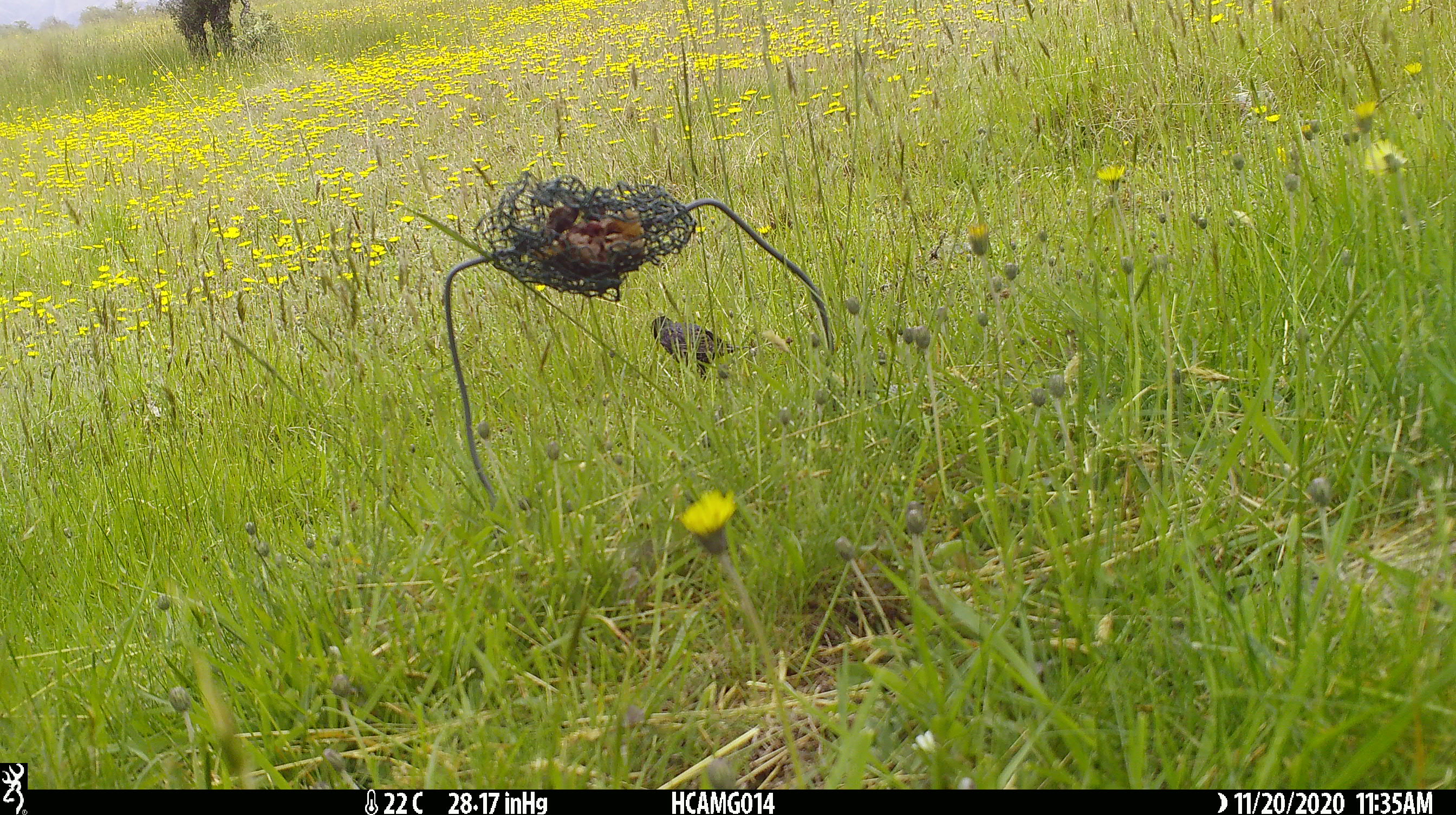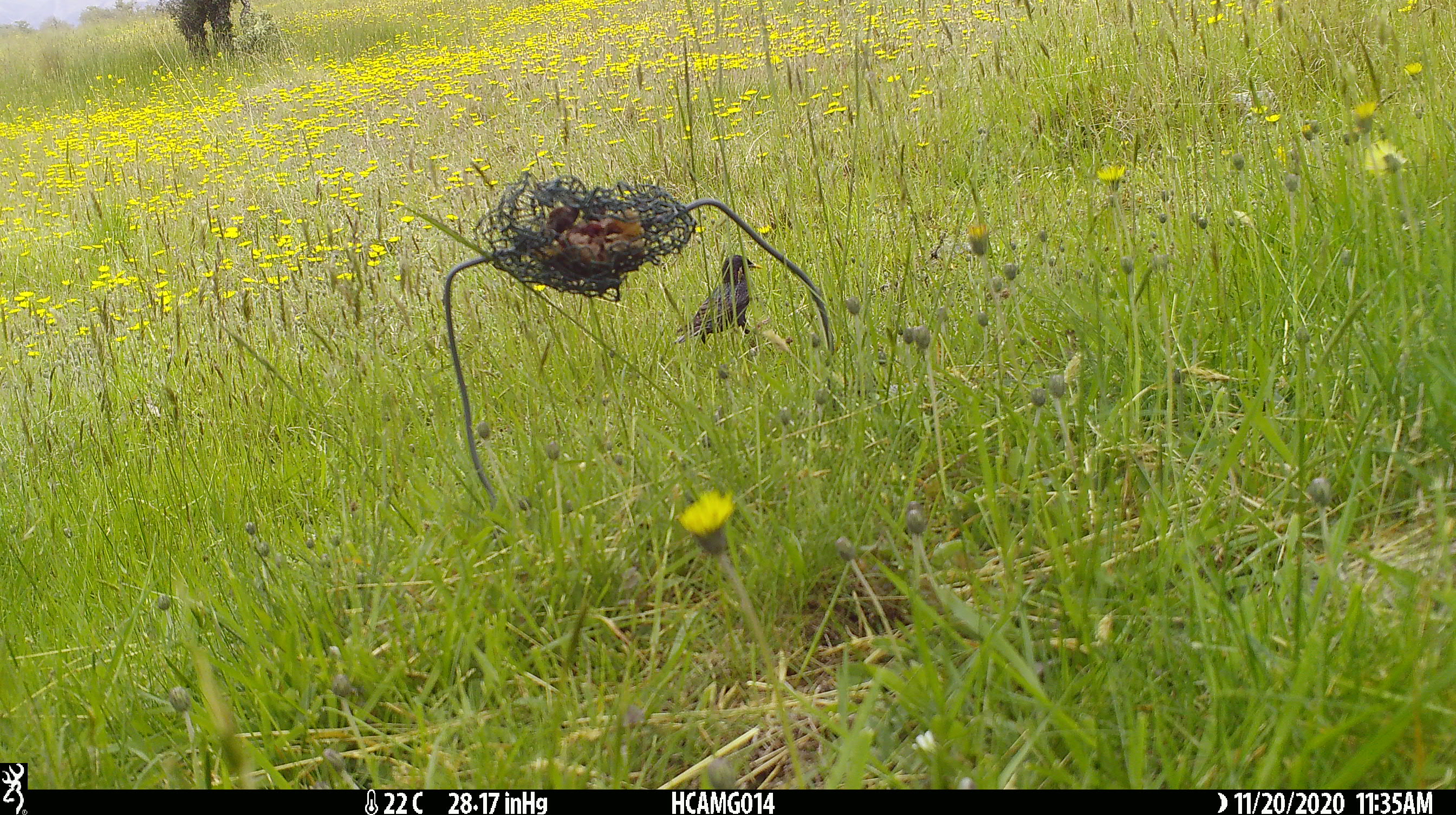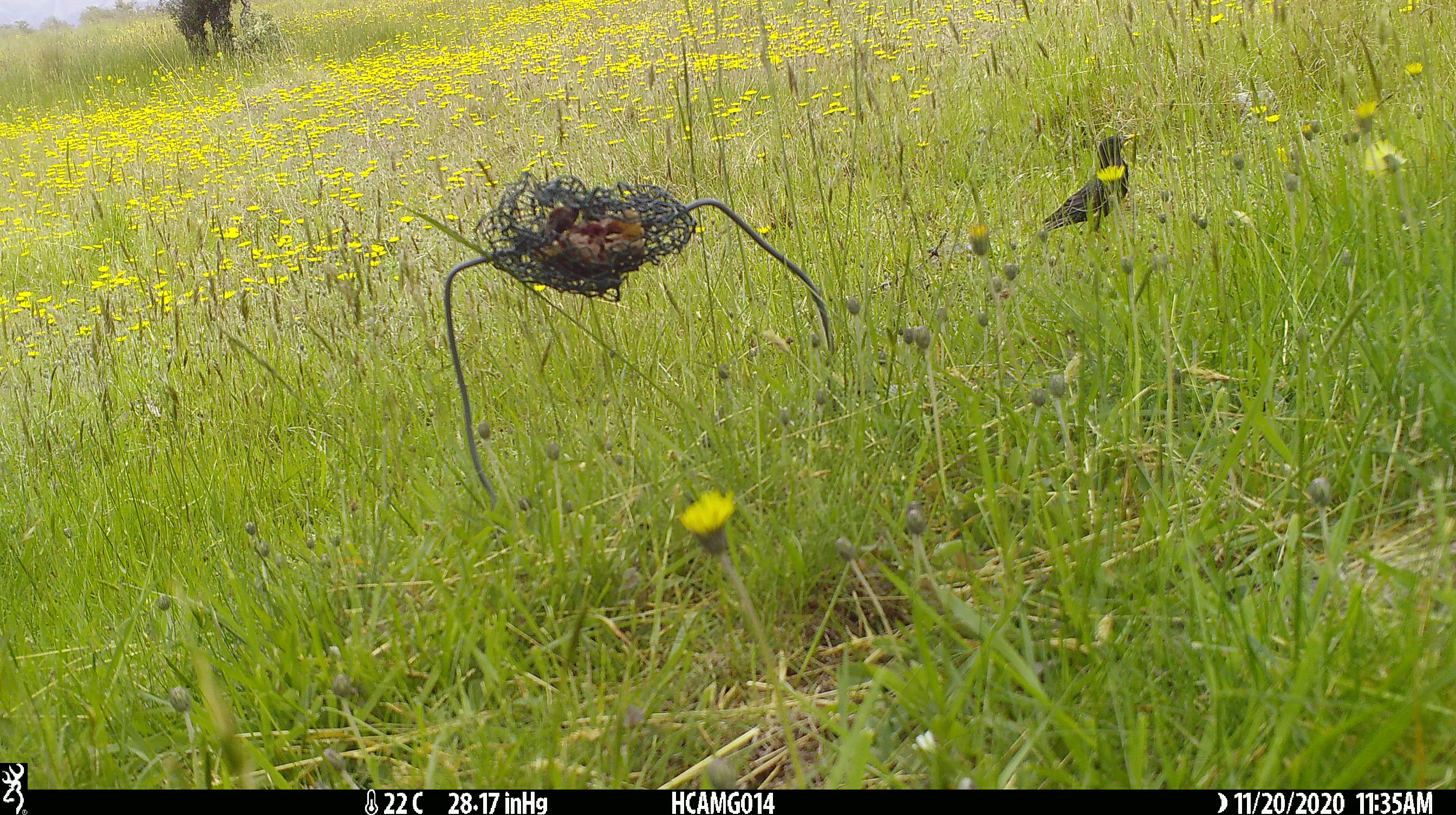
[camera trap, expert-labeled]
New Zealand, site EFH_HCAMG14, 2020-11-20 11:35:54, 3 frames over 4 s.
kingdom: Animalia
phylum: Chordata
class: Aves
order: Passeriformes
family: Sturnidae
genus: Sturnus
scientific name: Sturnus vulgaris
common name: european starling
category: starling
Starling (european starling) (Sturnus vulgaris).